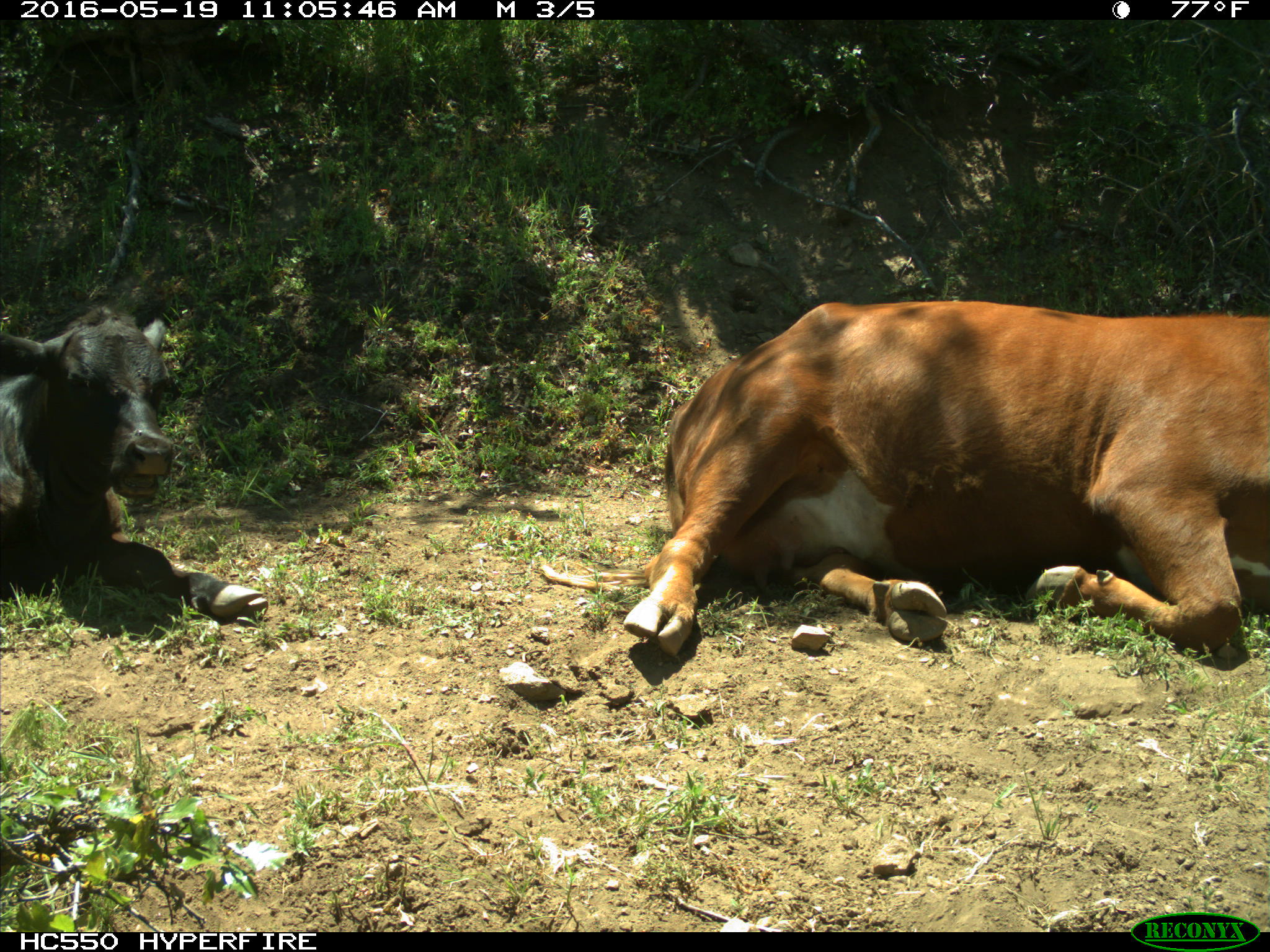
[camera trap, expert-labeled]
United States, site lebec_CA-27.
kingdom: Animalia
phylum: Chordata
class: Mammalia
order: Artiodactyla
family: Bovidae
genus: Bos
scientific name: Bos taurus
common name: domestic cow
Bos taurus (domestic cow).